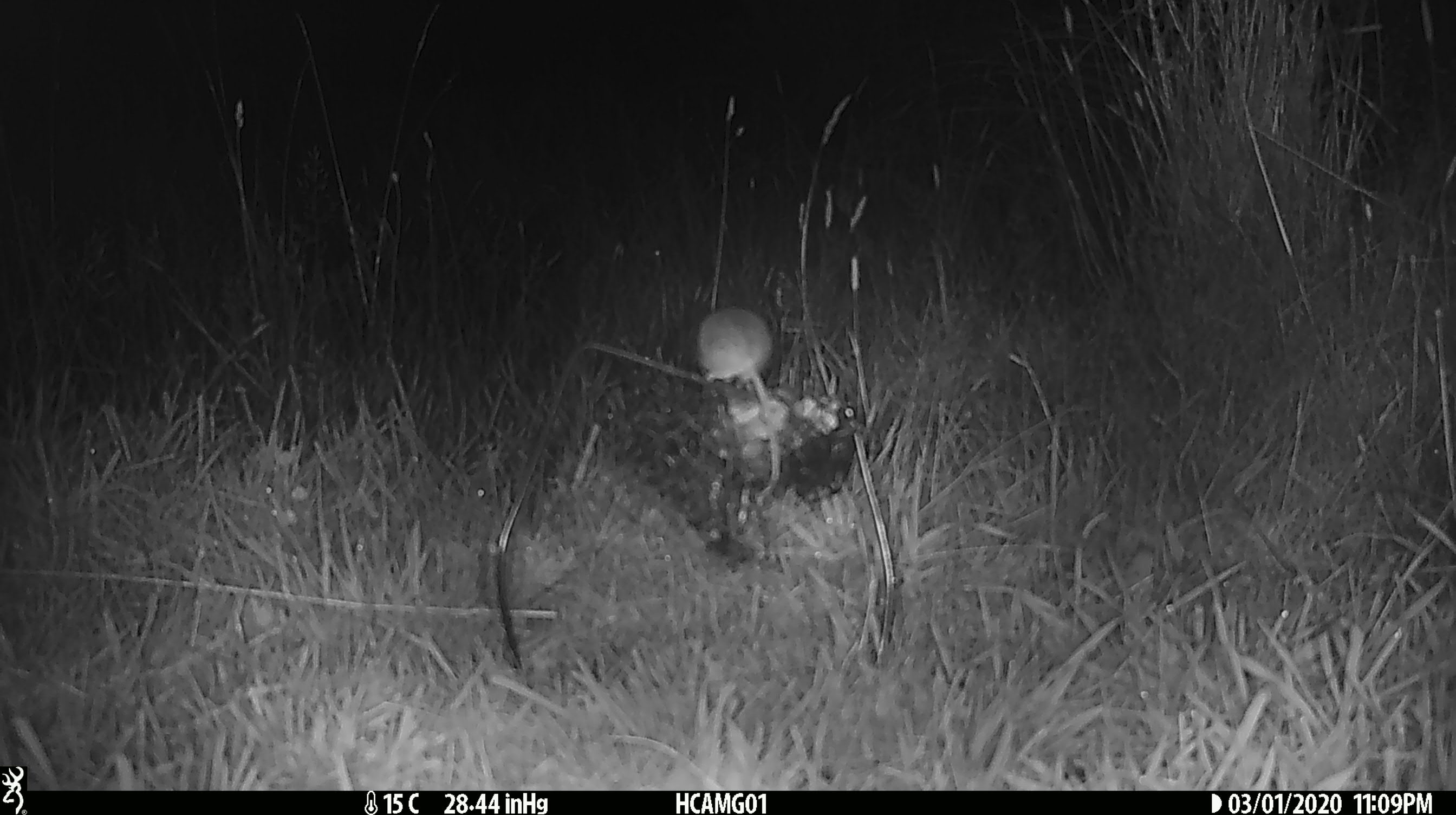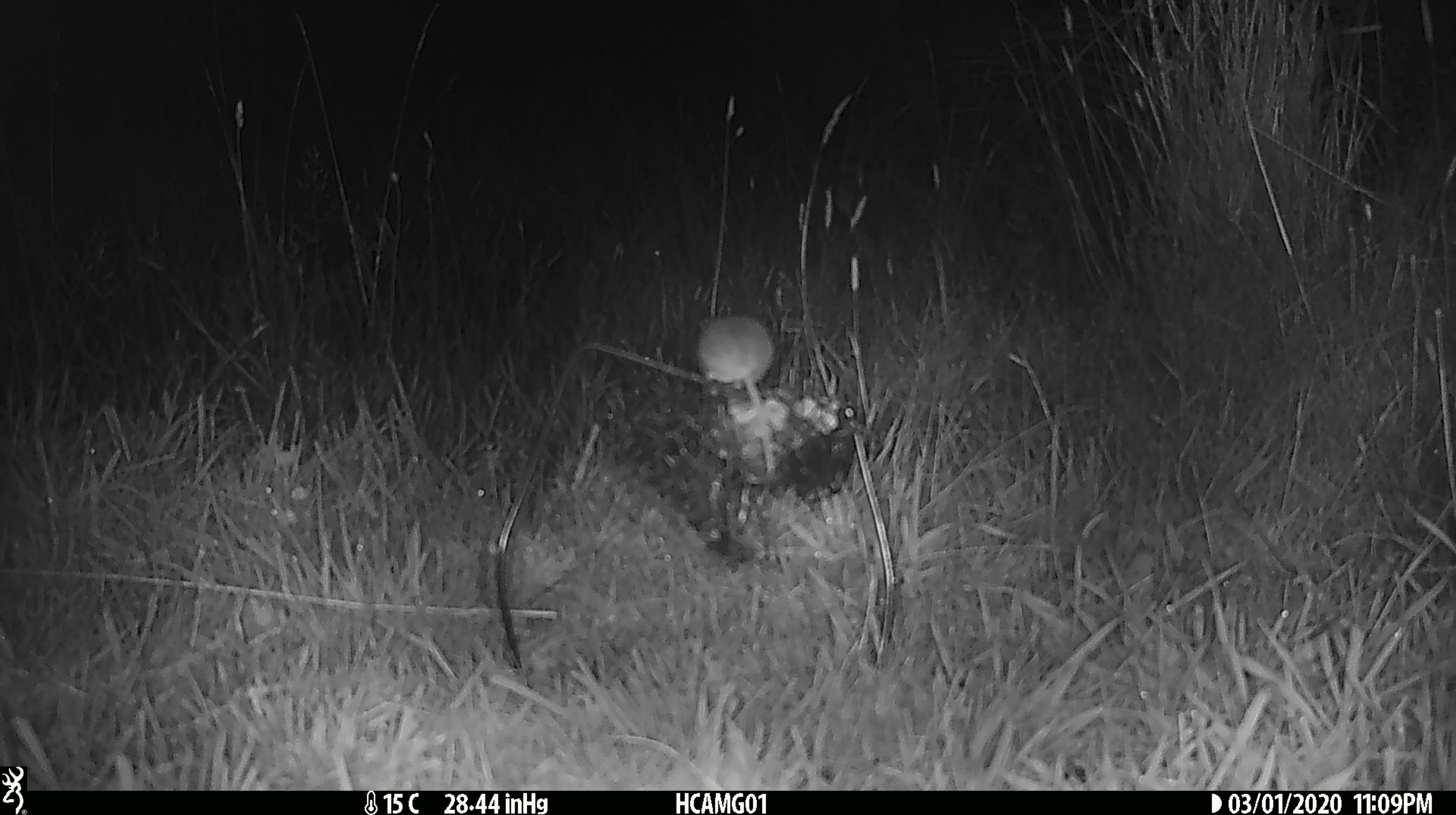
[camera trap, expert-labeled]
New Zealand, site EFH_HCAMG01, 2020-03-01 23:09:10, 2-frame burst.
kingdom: Animalia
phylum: Chordata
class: Mammalia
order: Rodentia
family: Muridae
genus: Mus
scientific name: Mus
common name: mouse